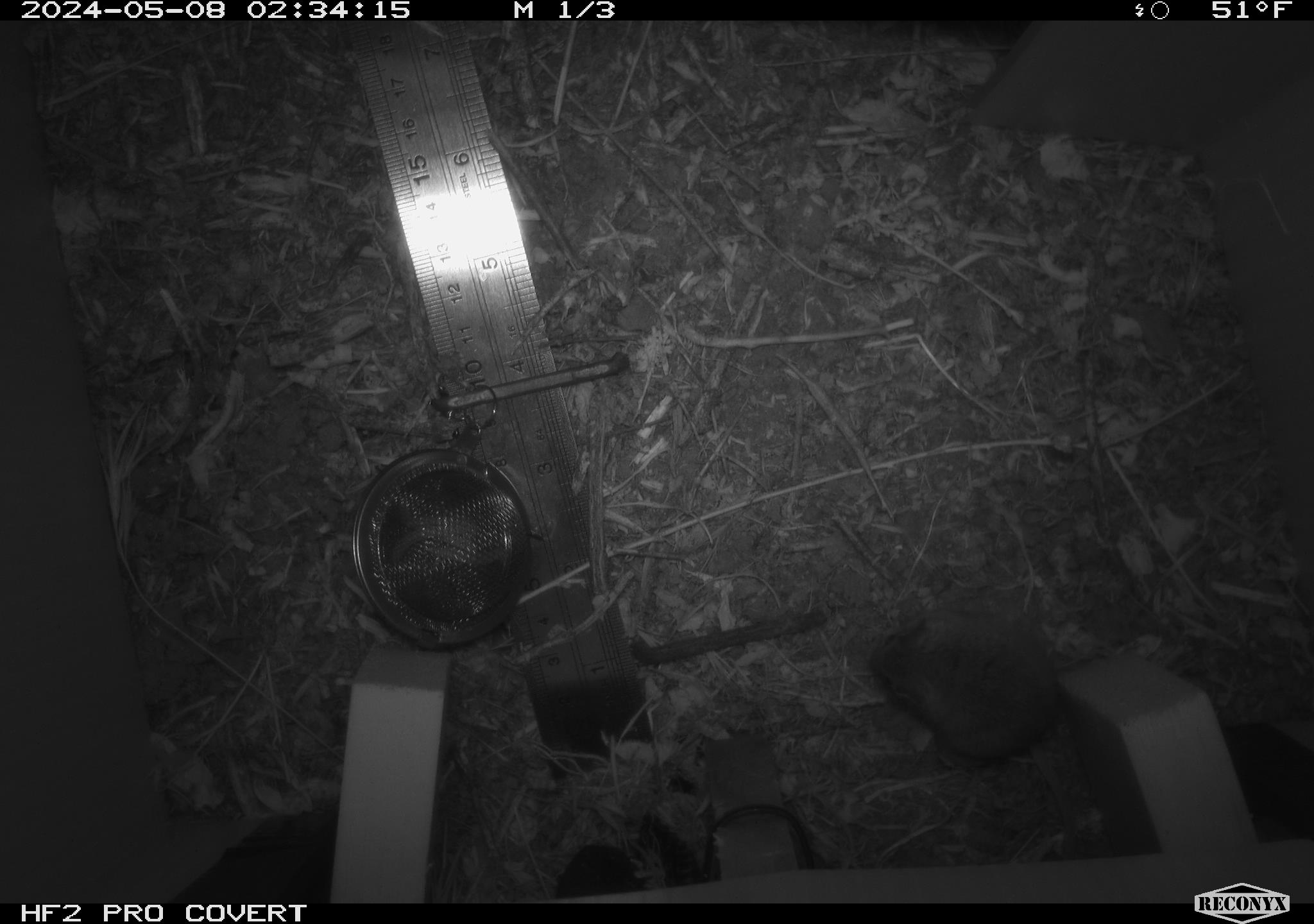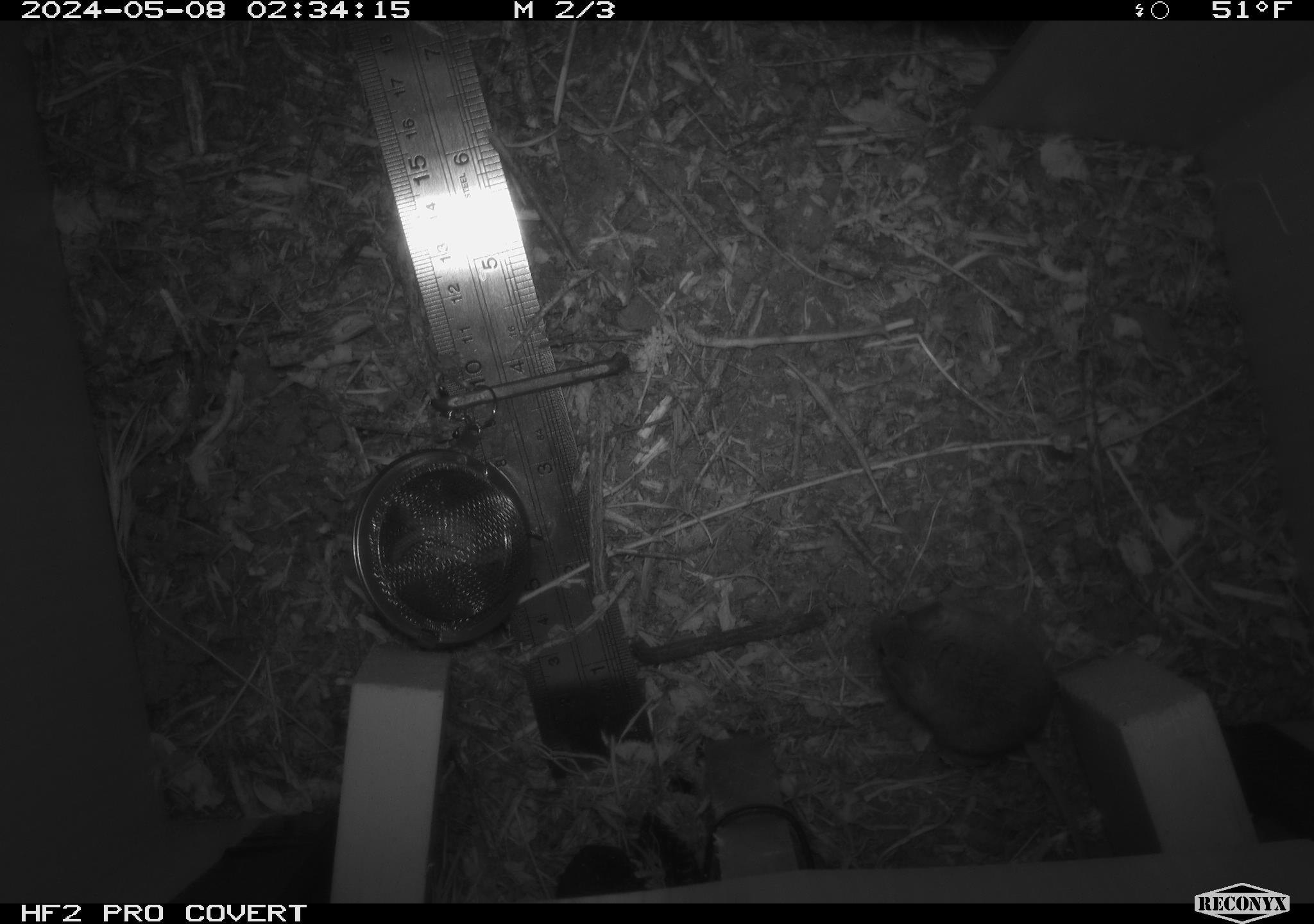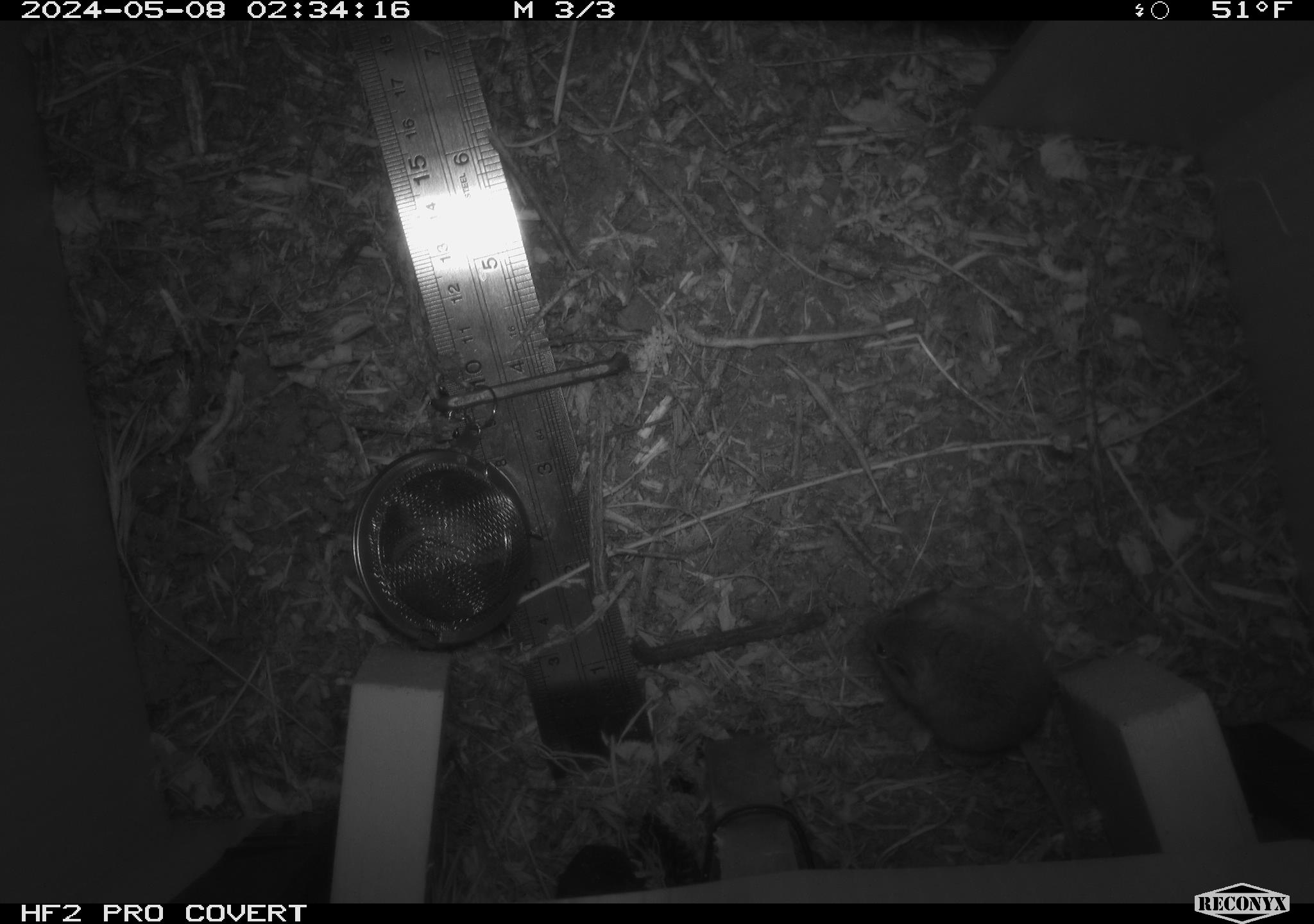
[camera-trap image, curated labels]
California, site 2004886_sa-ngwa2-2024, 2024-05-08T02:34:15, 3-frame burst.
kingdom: Animalia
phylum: Chordata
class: Mammalia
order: Rodentia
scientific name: Rodentia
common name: mouse species